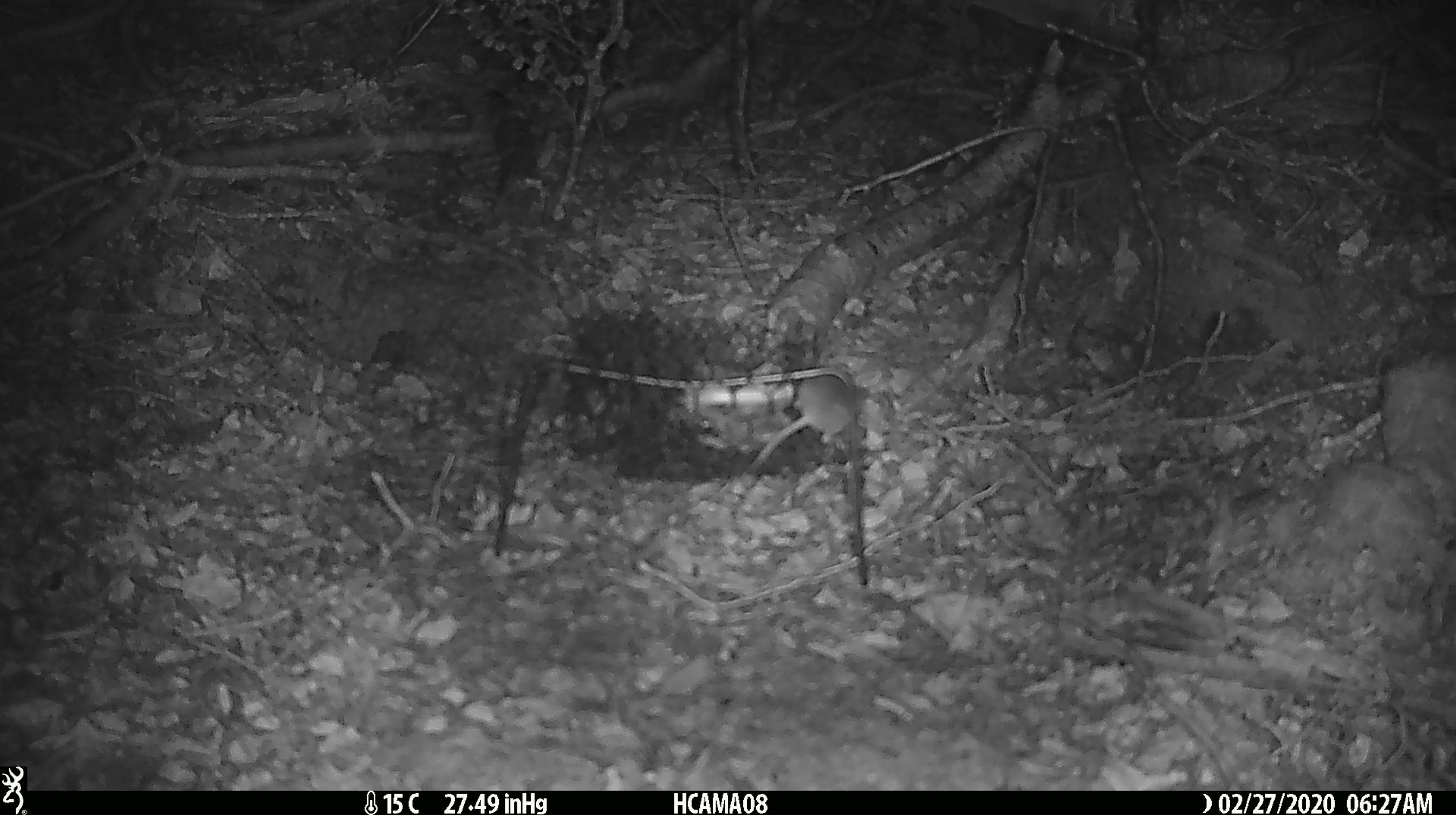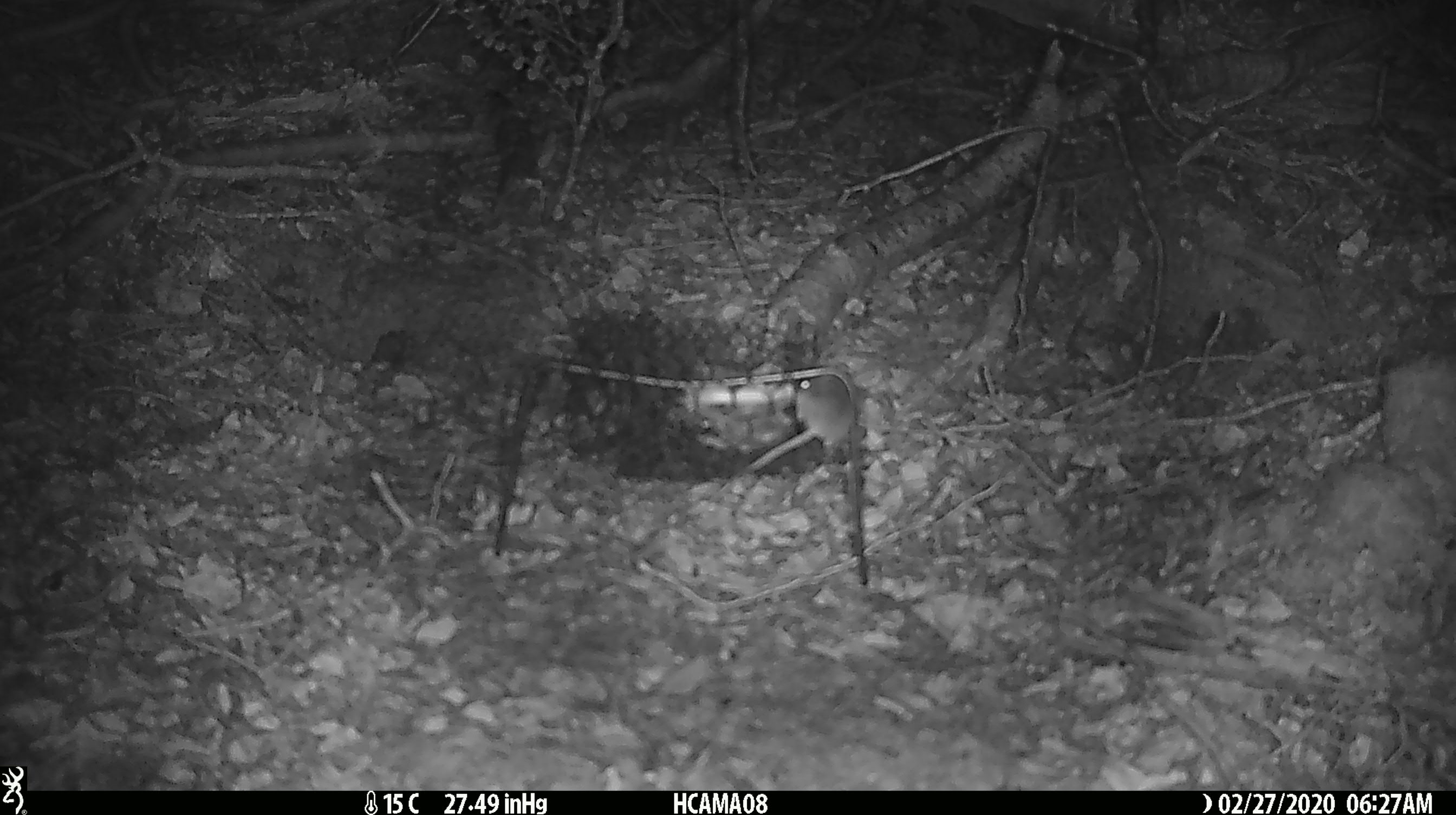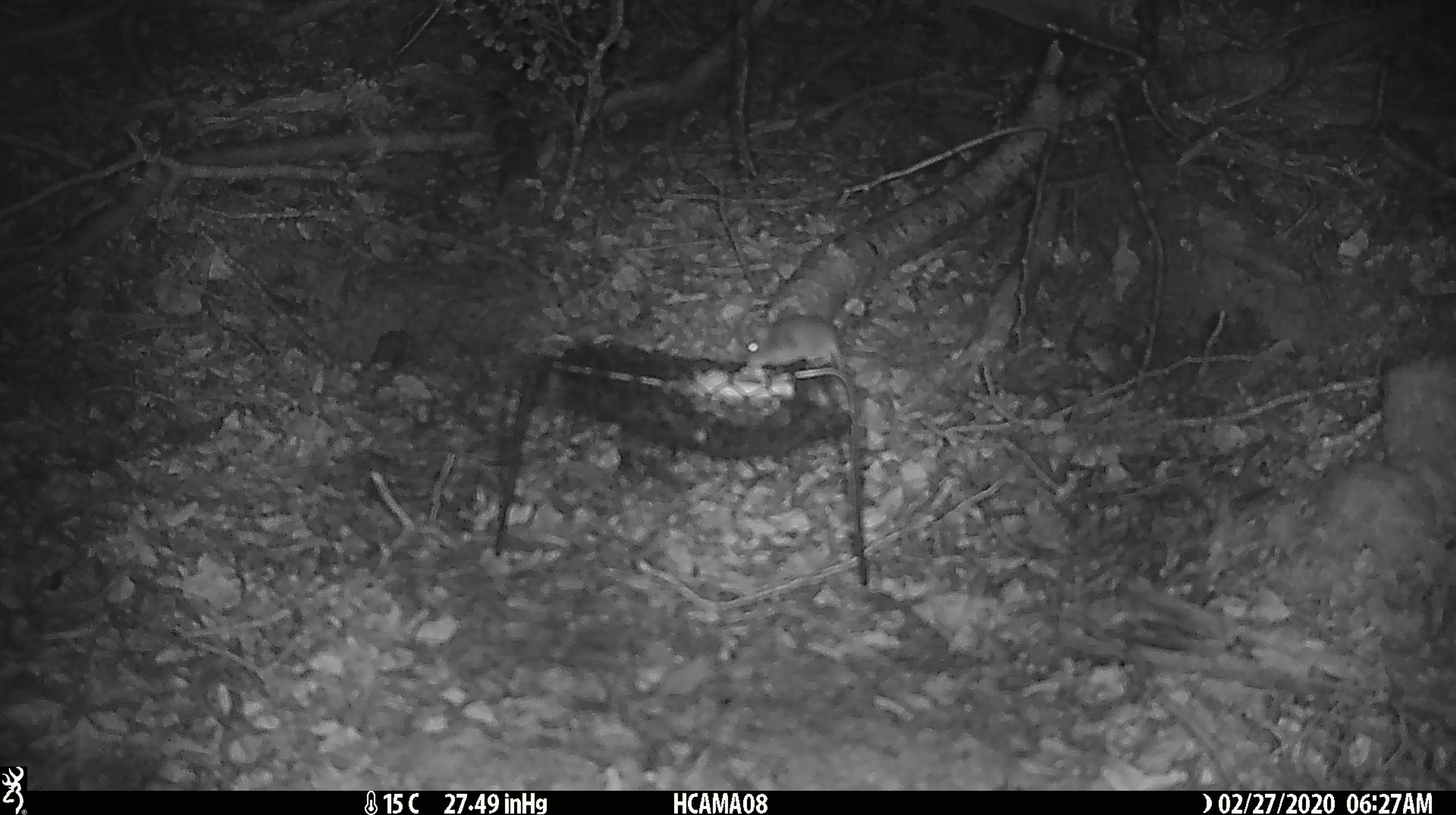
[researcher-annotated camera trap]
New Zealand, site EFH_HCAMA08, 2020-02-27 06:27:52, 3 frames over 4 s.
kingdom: Animalia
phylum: Chordata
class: Mammalia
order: Rodentia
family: Muridae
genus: Mus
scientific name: Mus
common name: mouse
Mouse (Mus).